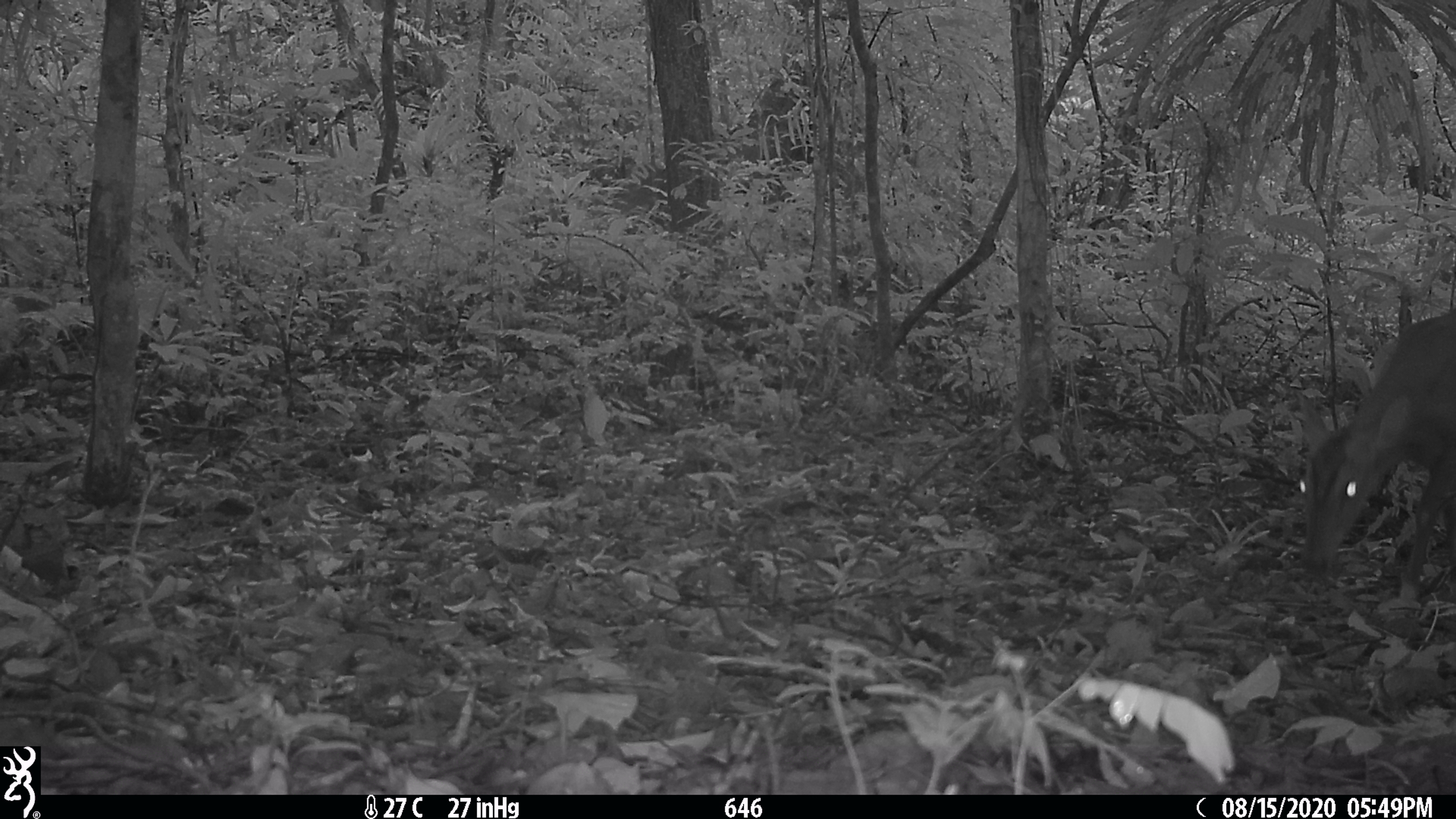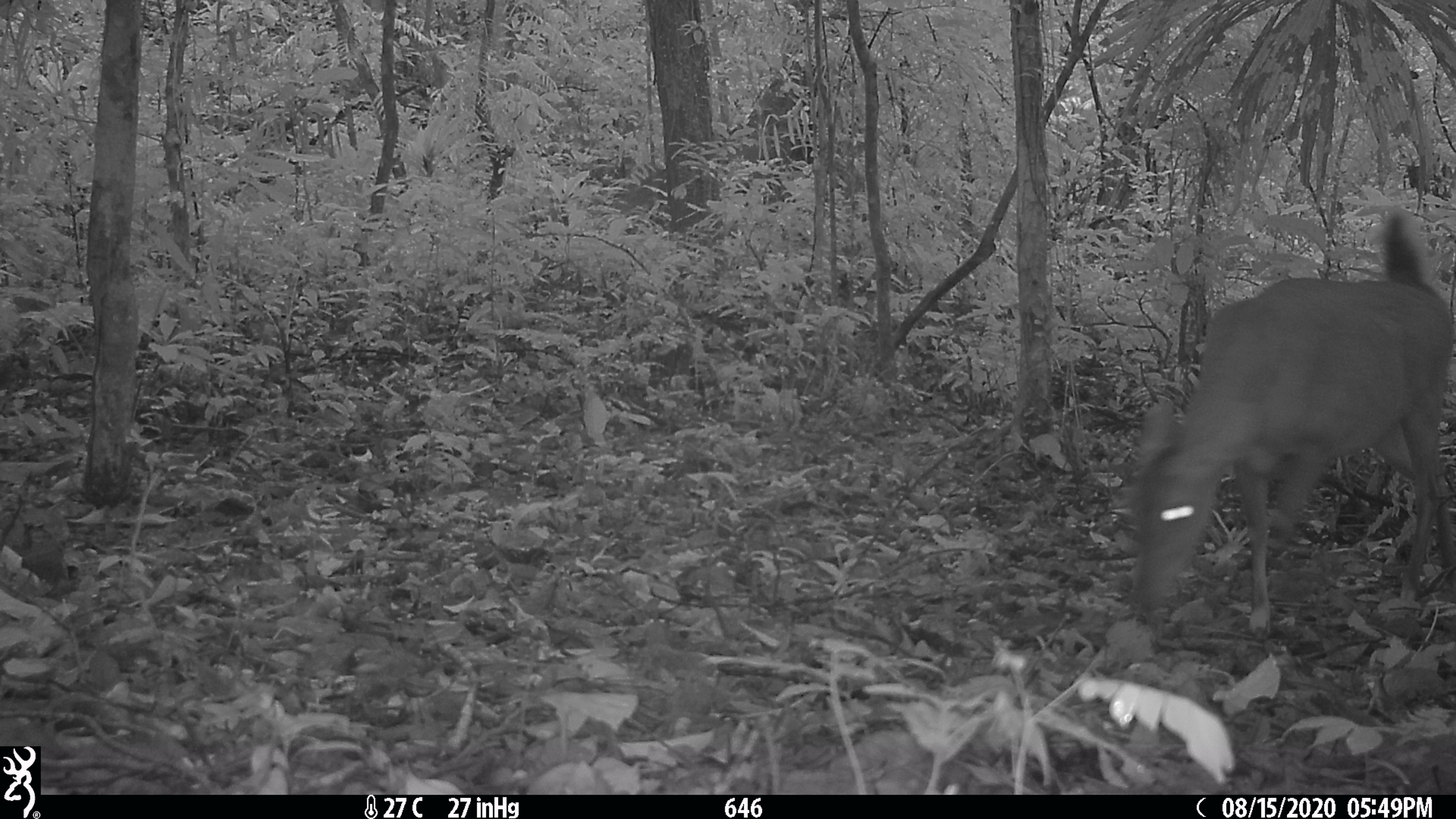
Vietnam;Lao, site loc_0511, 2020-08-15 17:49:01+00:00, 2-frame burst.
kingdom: Animalia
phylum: Chordata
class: Mammalia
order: Artiodactyla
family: Cervidae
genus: Muntiacus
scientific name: Muntiacus vuquangensis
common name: large-antlered muntjac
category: large antlered muntjac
Large antlered muntjac (large-antlered muntjac) (Muntiacus vuquangensis). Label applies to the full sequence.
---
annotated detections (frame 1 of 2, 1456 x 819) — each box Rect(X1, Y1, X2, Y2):
large antlered muntjac: Rect(1293, 306, 1456, 599)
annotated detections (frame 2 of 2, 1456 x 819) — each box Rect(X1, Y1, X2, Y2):
large antlered muntjac: Rect(1127, 206, 1456, 637)